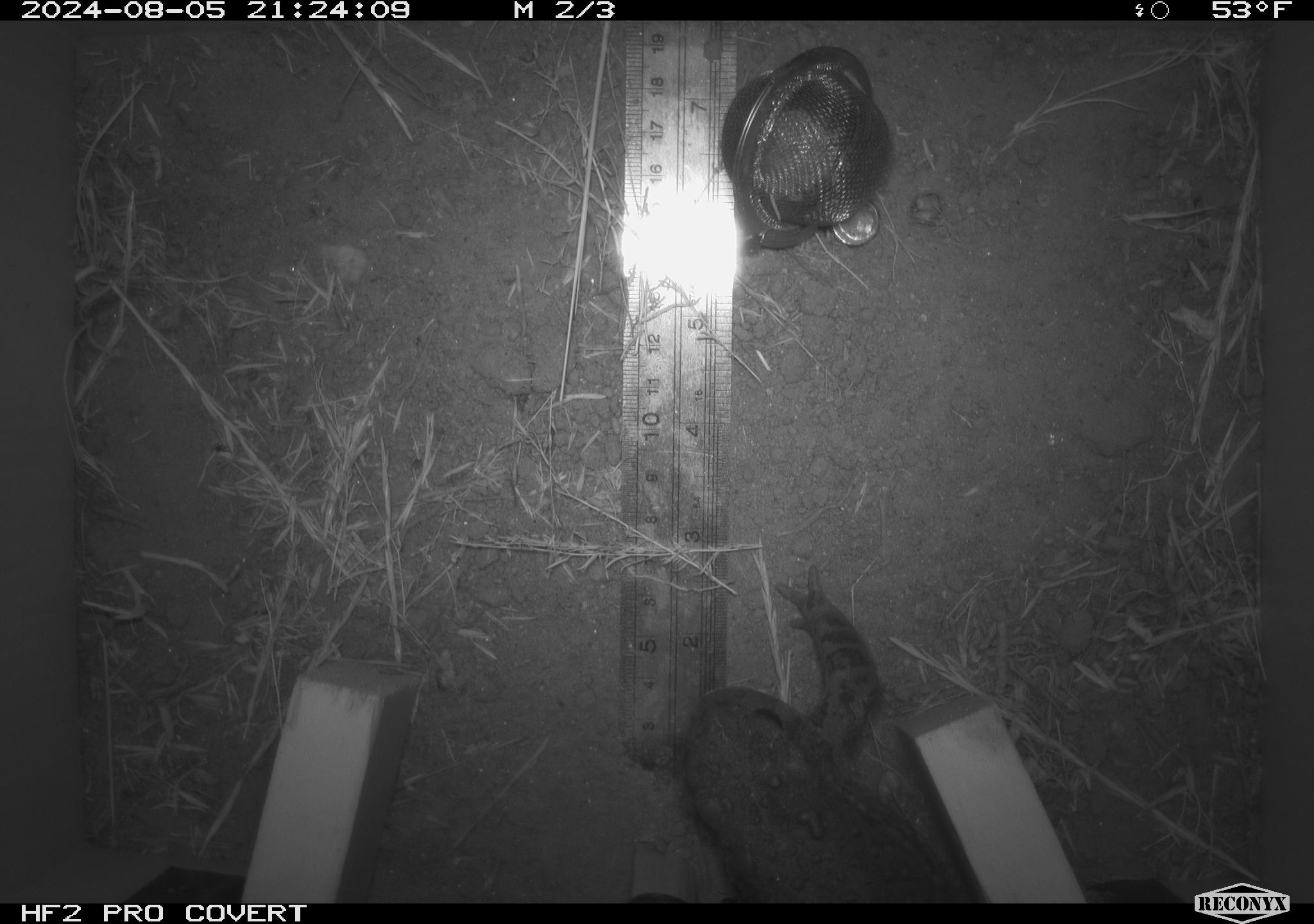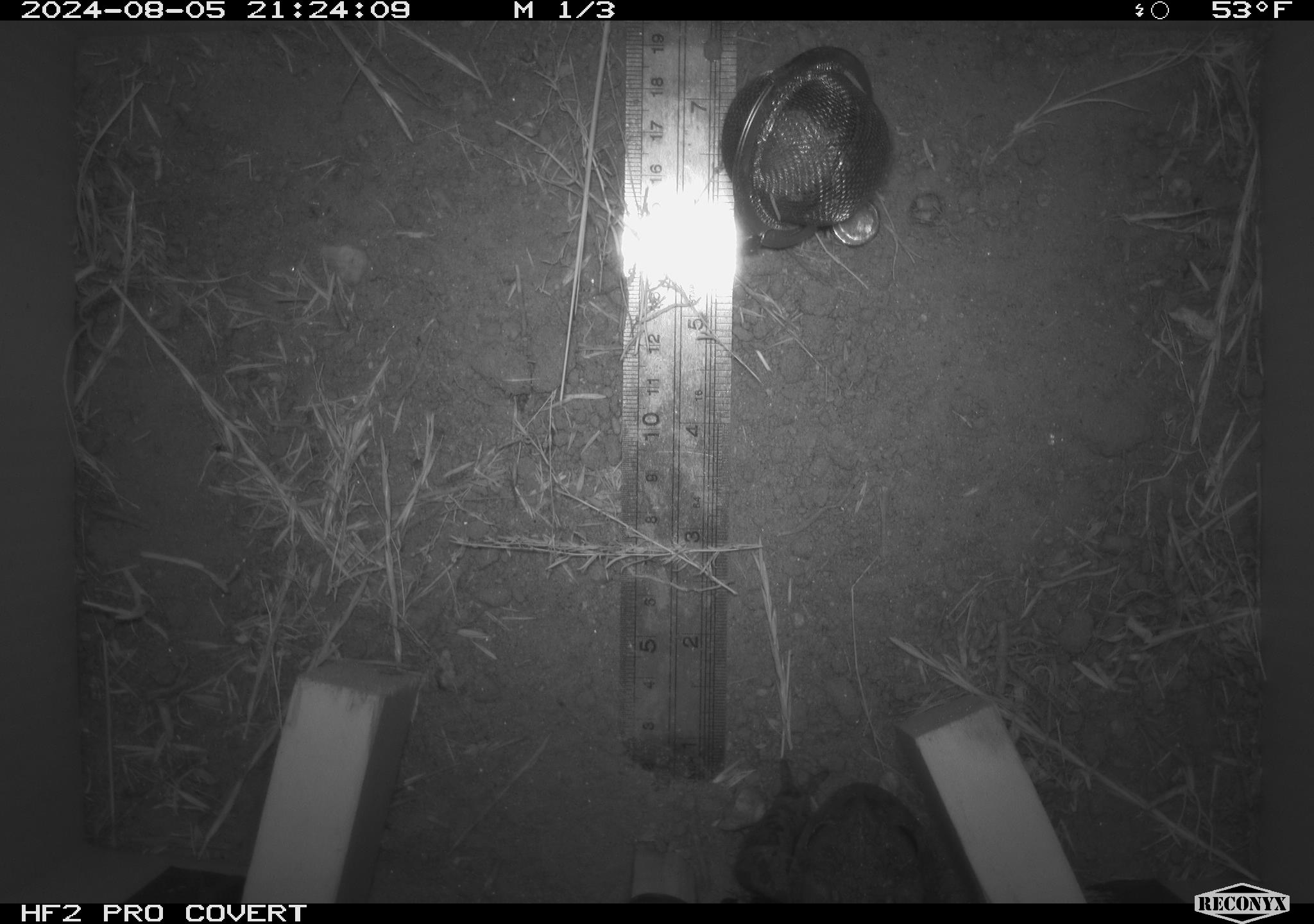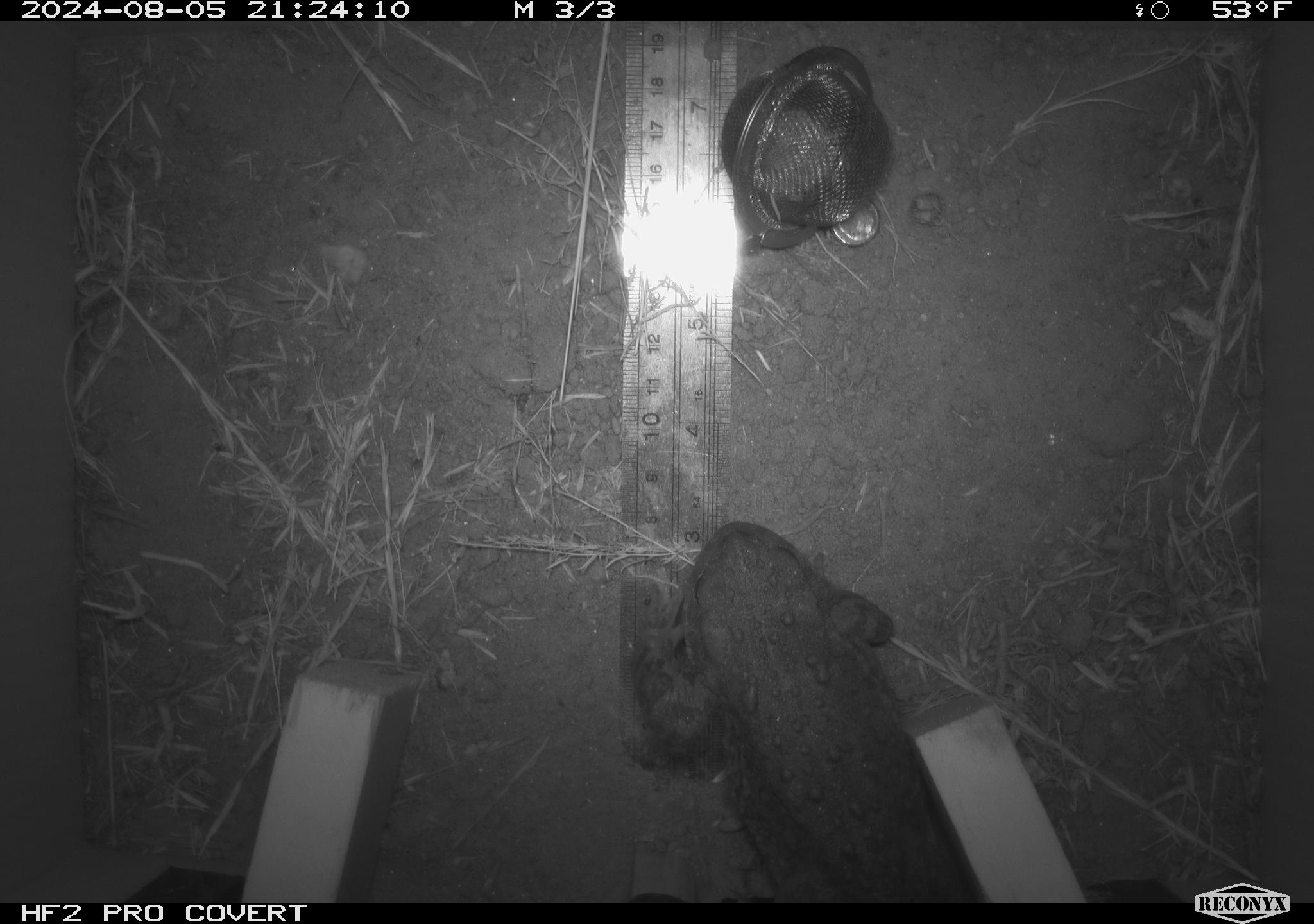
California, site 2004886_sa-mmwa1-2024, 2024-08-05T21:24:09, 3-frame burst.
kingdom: Animalia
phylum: Chordata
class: Amphibia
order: Anura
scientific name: Anura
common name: frogs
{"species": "frogs (Anura)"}